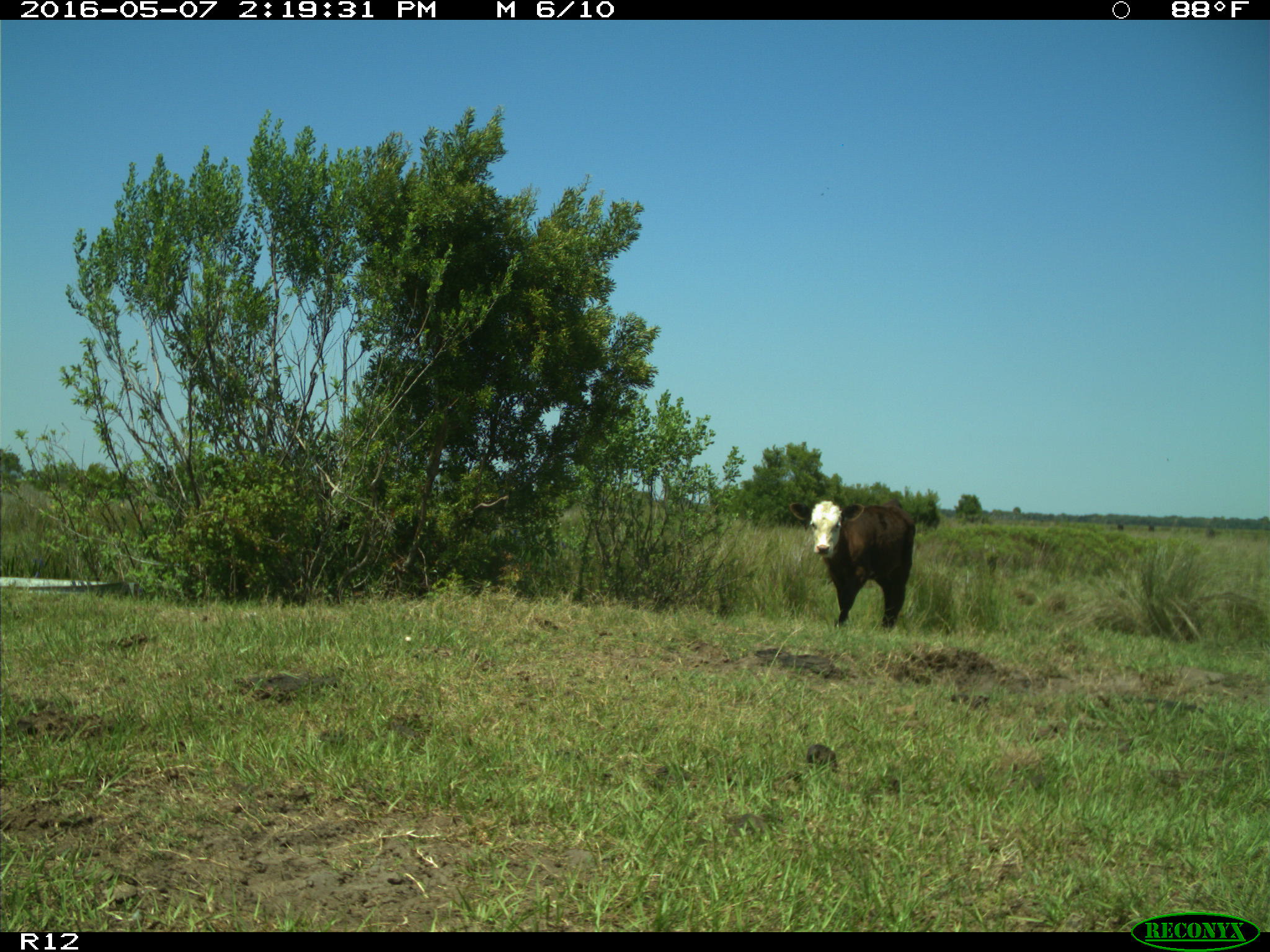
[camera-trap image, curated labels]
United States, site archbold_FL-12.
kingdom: Animalia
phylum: Chordata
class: Mammalia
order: Artiodactyla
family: Bovidae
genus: Bos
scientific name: Bos taurus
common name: domestic cow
Bos taurus (domestic cow).